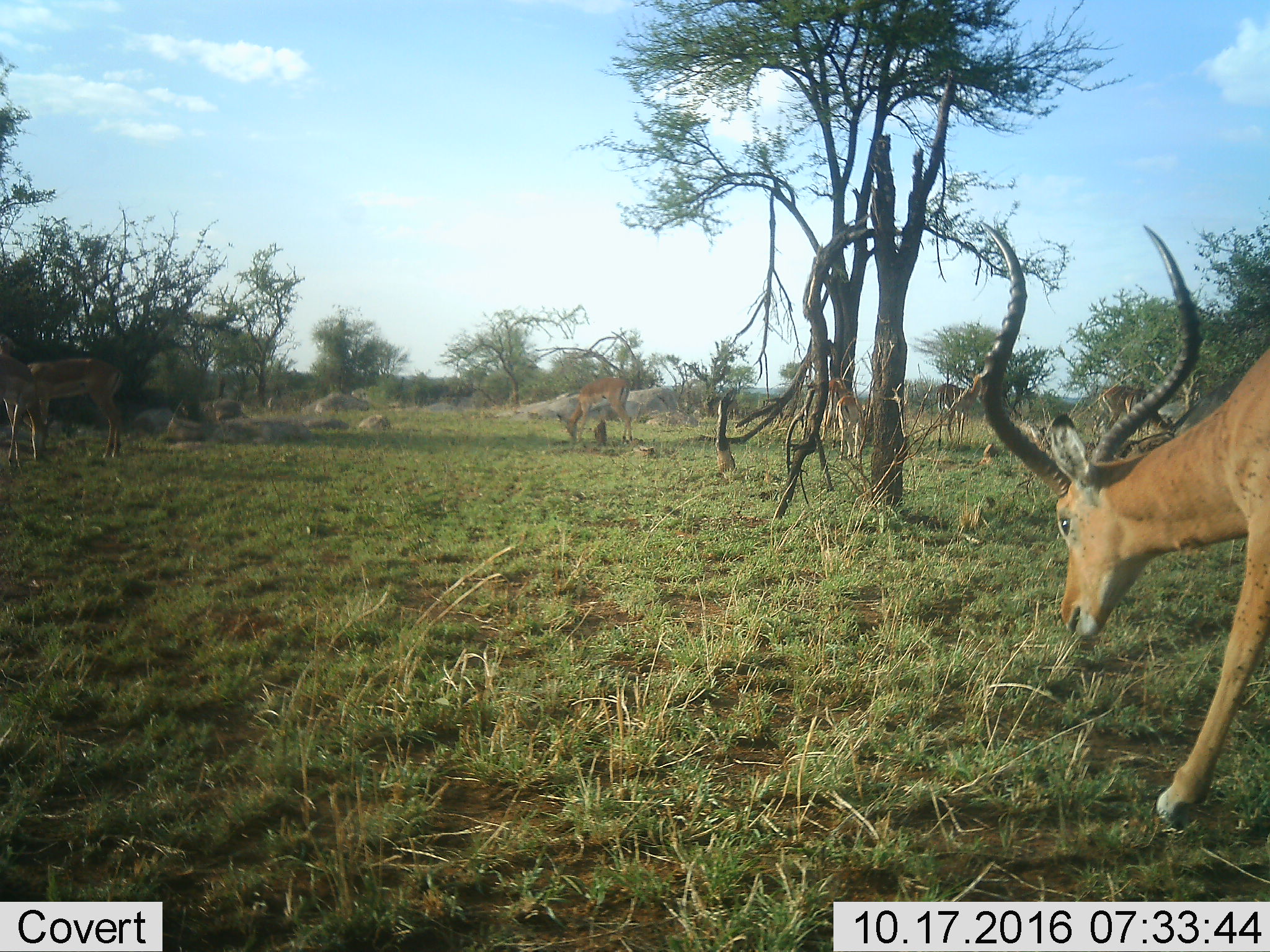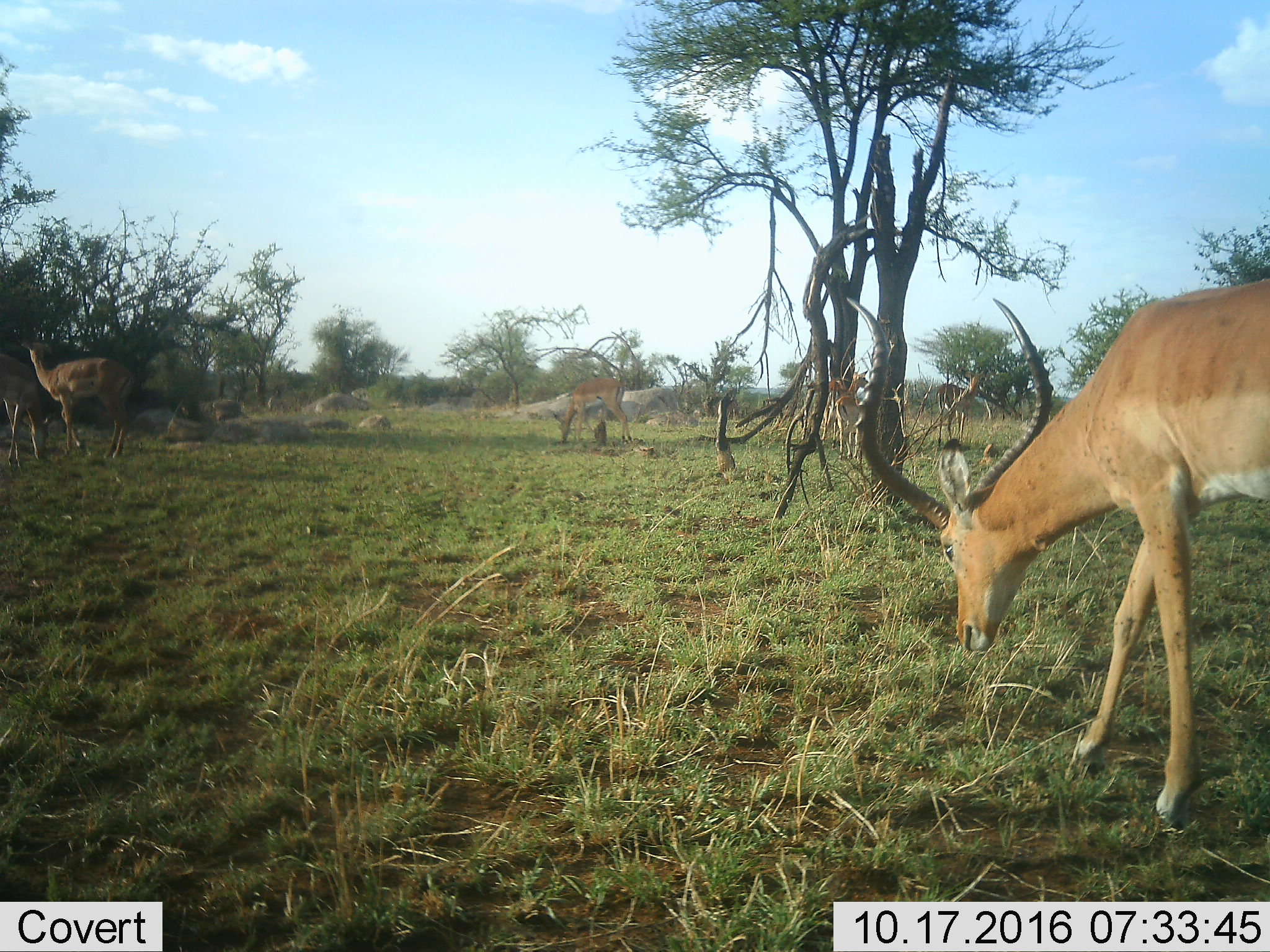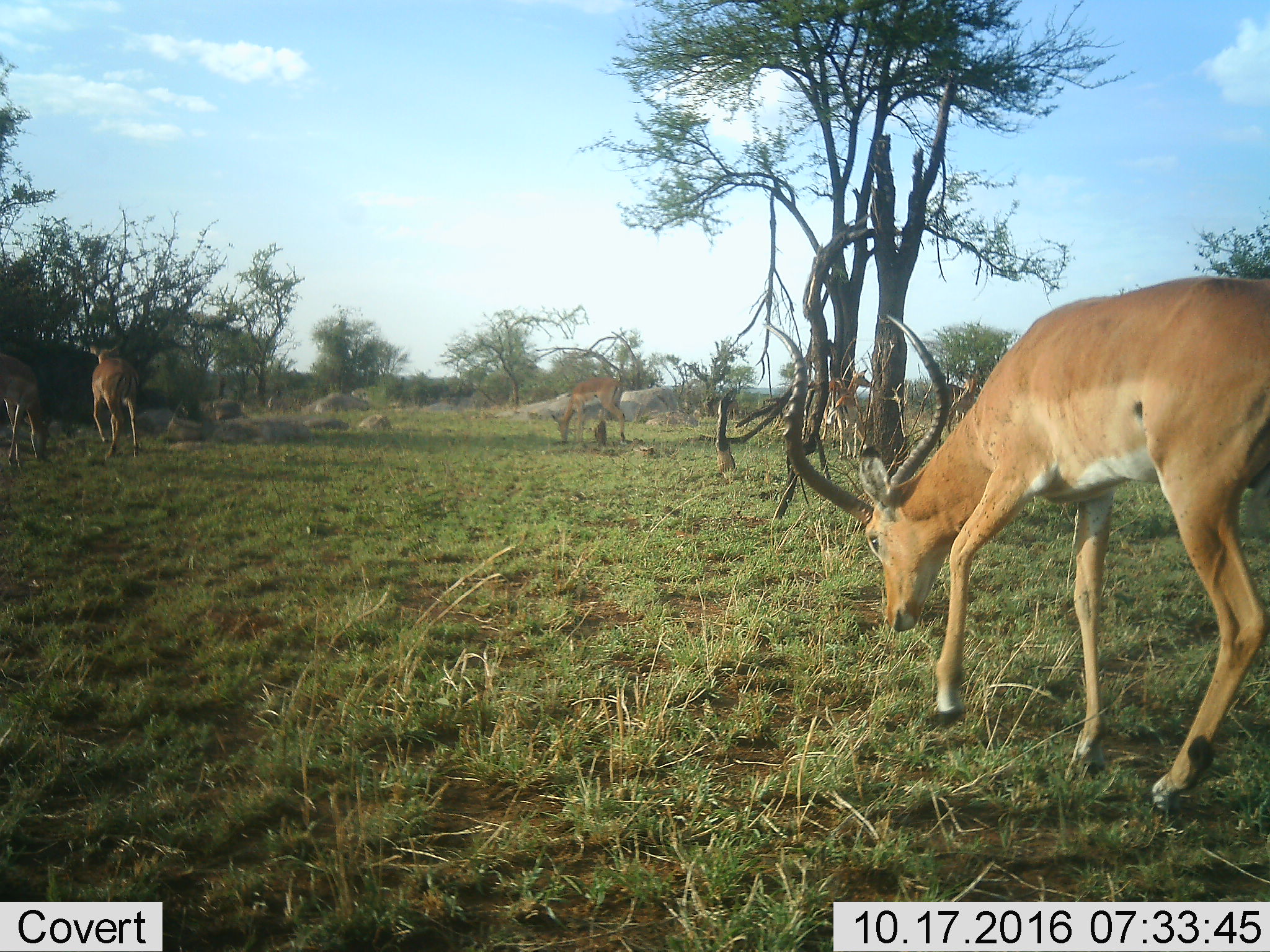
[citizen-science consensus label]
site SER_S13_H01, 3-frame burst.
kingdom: Animalia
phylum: Chordata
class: Mammalia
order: Artiodactyla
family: Bovidae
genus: Aepyceros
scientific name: Aepyceros melampus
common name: impala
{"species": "impala (Aepyceros melampus)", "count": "4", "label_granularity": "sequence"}